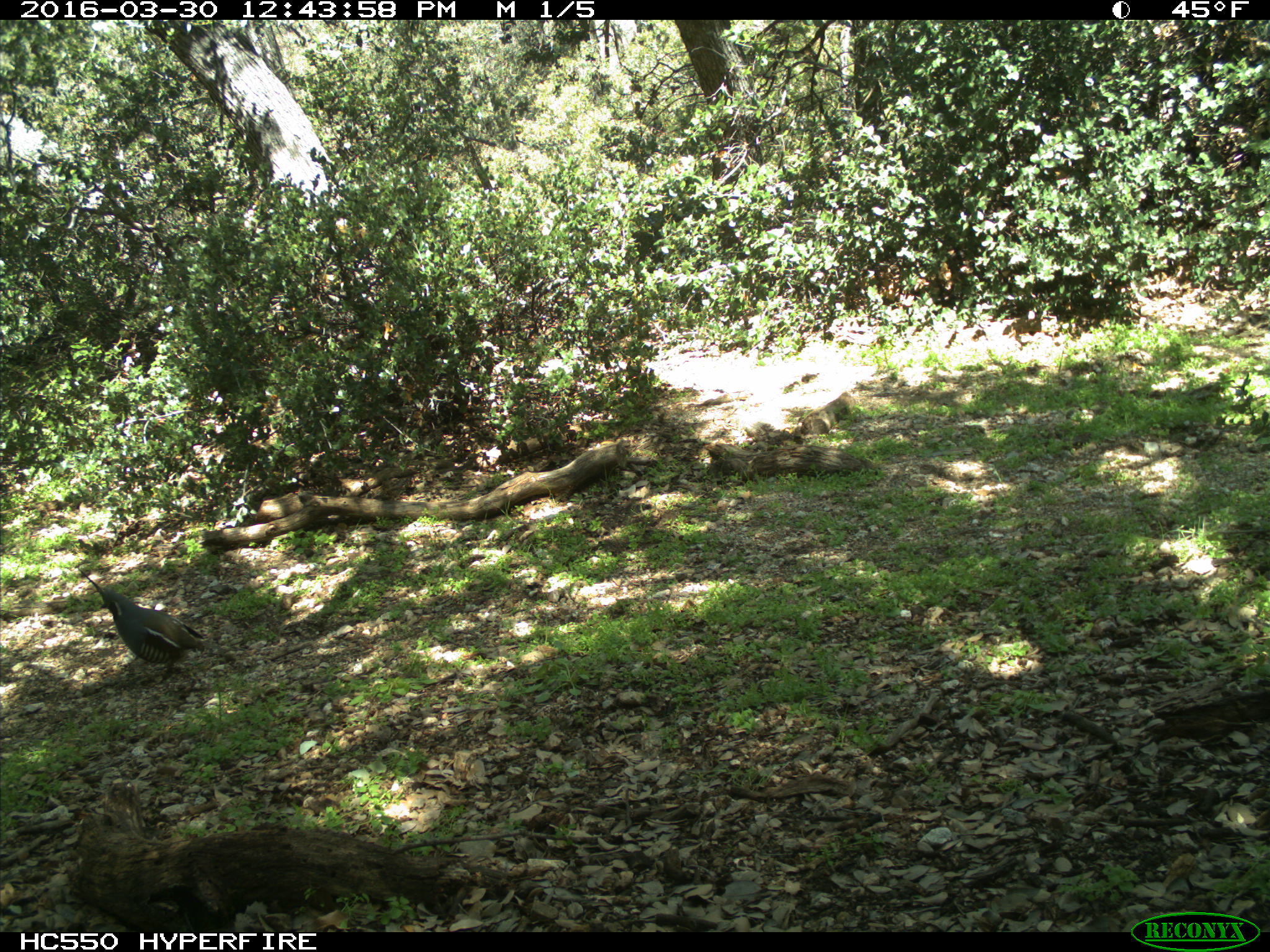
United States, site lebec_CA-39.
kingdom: Animalia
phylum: Chordata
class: Aves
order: Galliformes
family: Odontophoridae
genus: Callipepla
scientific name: Callipepla californica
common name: california quail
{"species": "Callipepla californica (california quail)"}